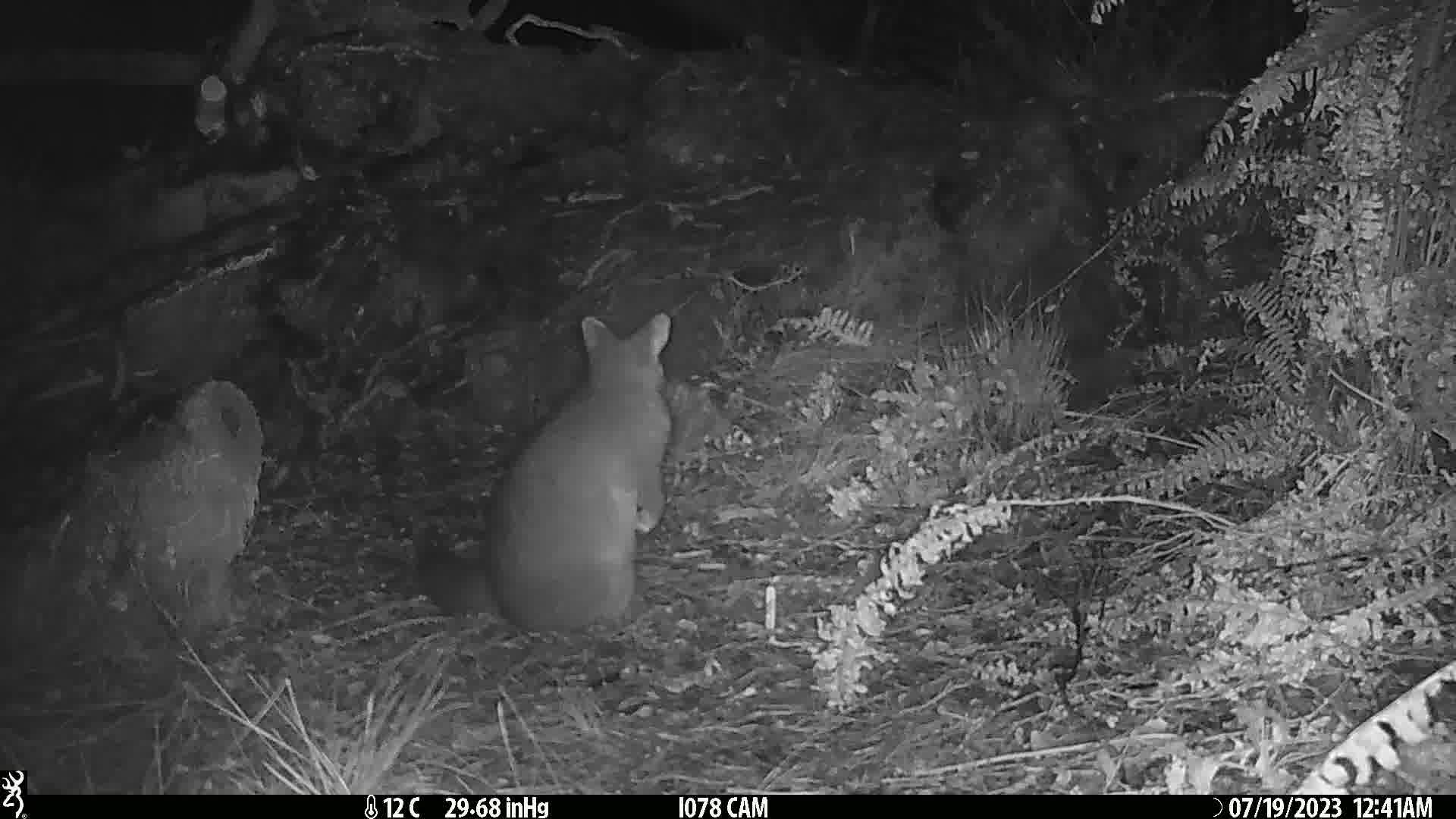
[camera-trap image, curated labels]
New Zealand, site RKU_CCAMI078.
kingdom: Animalia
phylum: Chordata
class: Mammalia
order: Diprotodontia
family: Phalangeridae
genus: Trichosurus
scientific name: Trichosurus vulpecula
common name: common brushtail possum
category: possum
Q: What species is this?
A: Possum (common brushtail possum) (Trichosurus vulpecula).